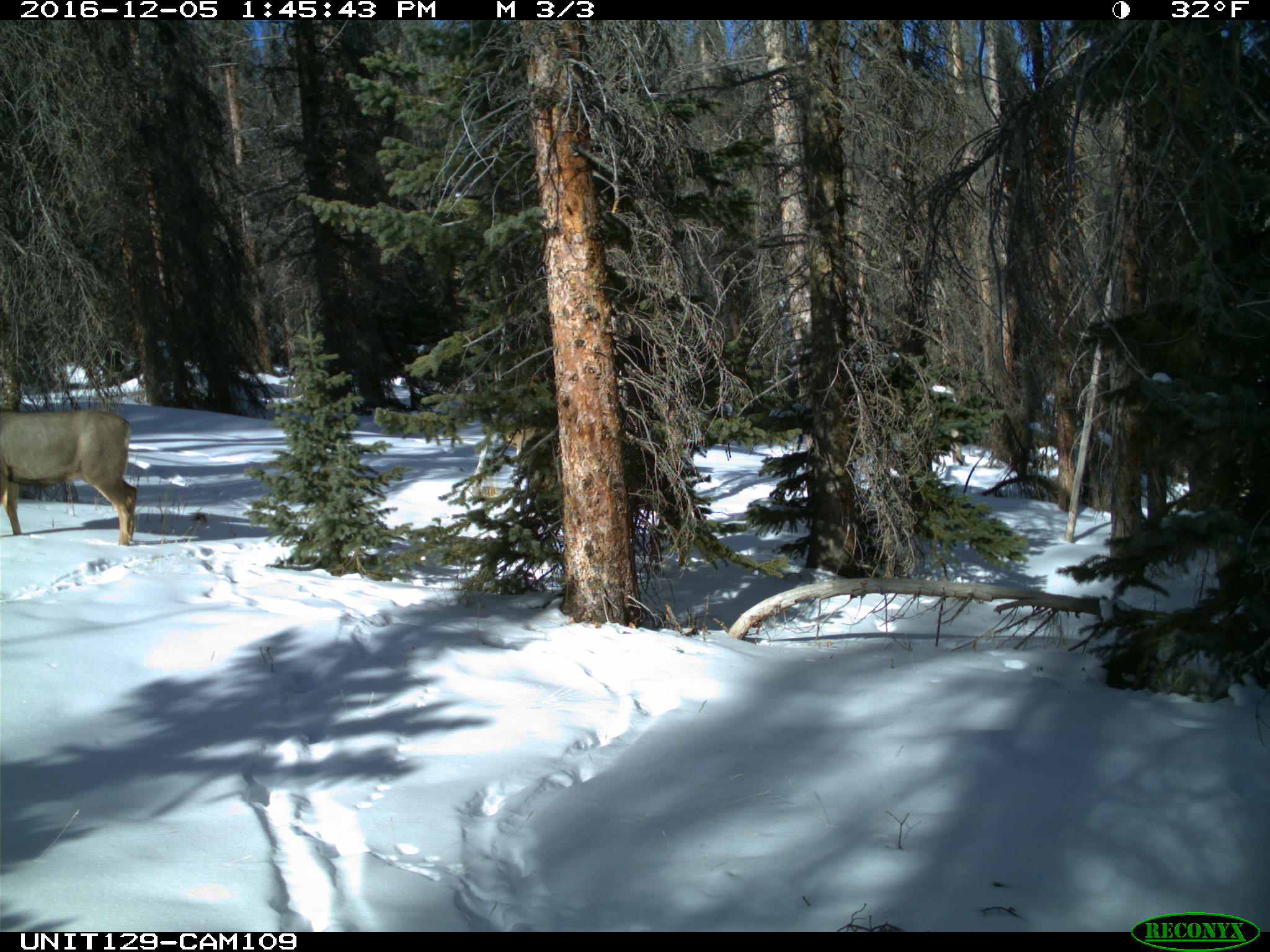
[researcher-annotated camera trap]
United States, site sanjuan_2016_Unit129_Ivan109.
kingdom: Animalia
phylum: Chordata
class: Mammalia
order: Artiodactyla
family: Cervidae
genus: Odocoileus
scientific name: Odocoileus hemionus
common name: mule deer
Odocoileus hemionus (mule deer).